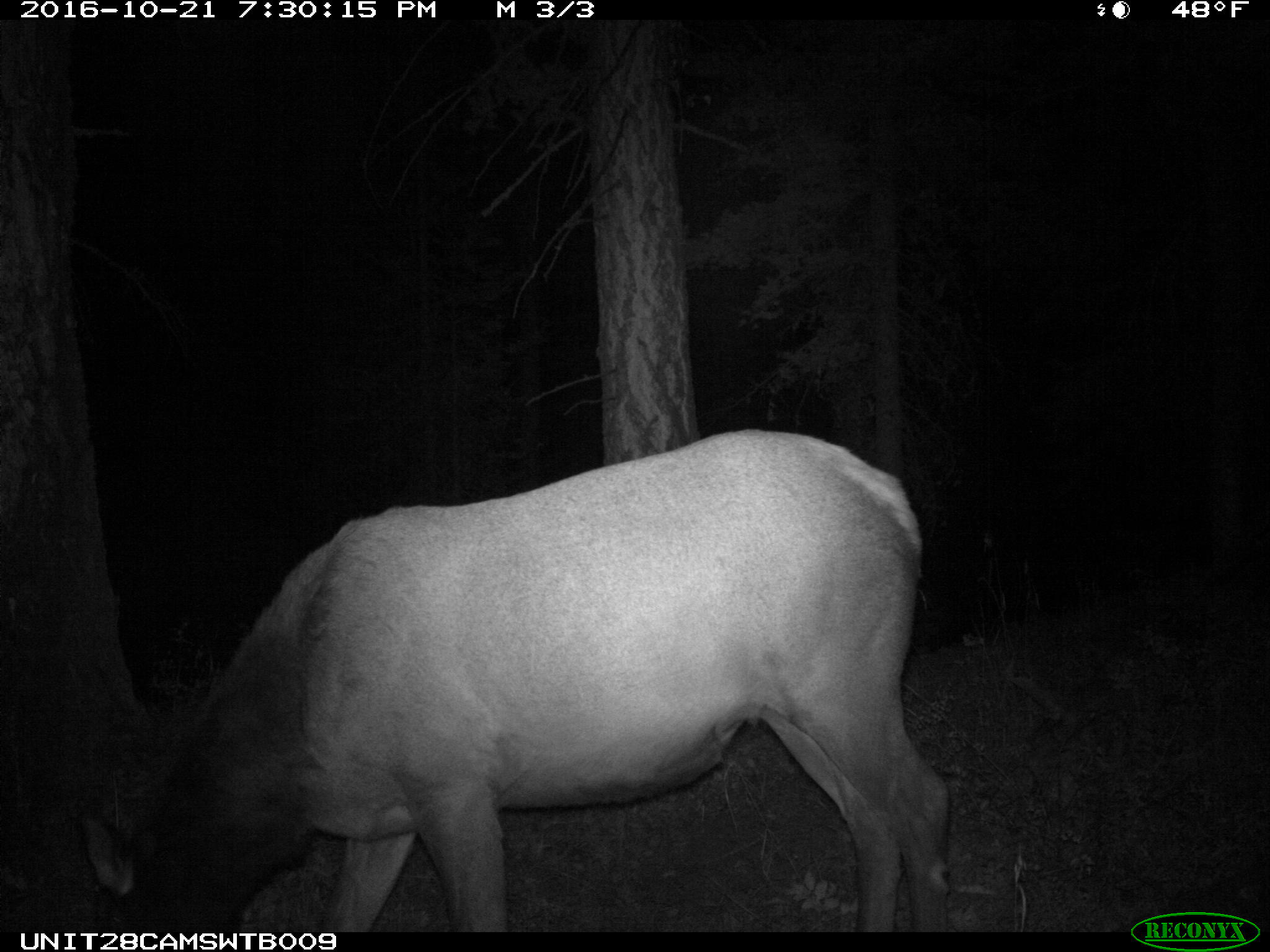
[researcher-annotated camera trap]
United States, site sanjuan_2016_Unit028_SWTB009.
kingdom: Animalia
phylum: Chordata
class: Mammalia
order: Artiodactyla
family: Cervidae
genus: Cervus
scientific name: Cervus elaphus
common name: red deer